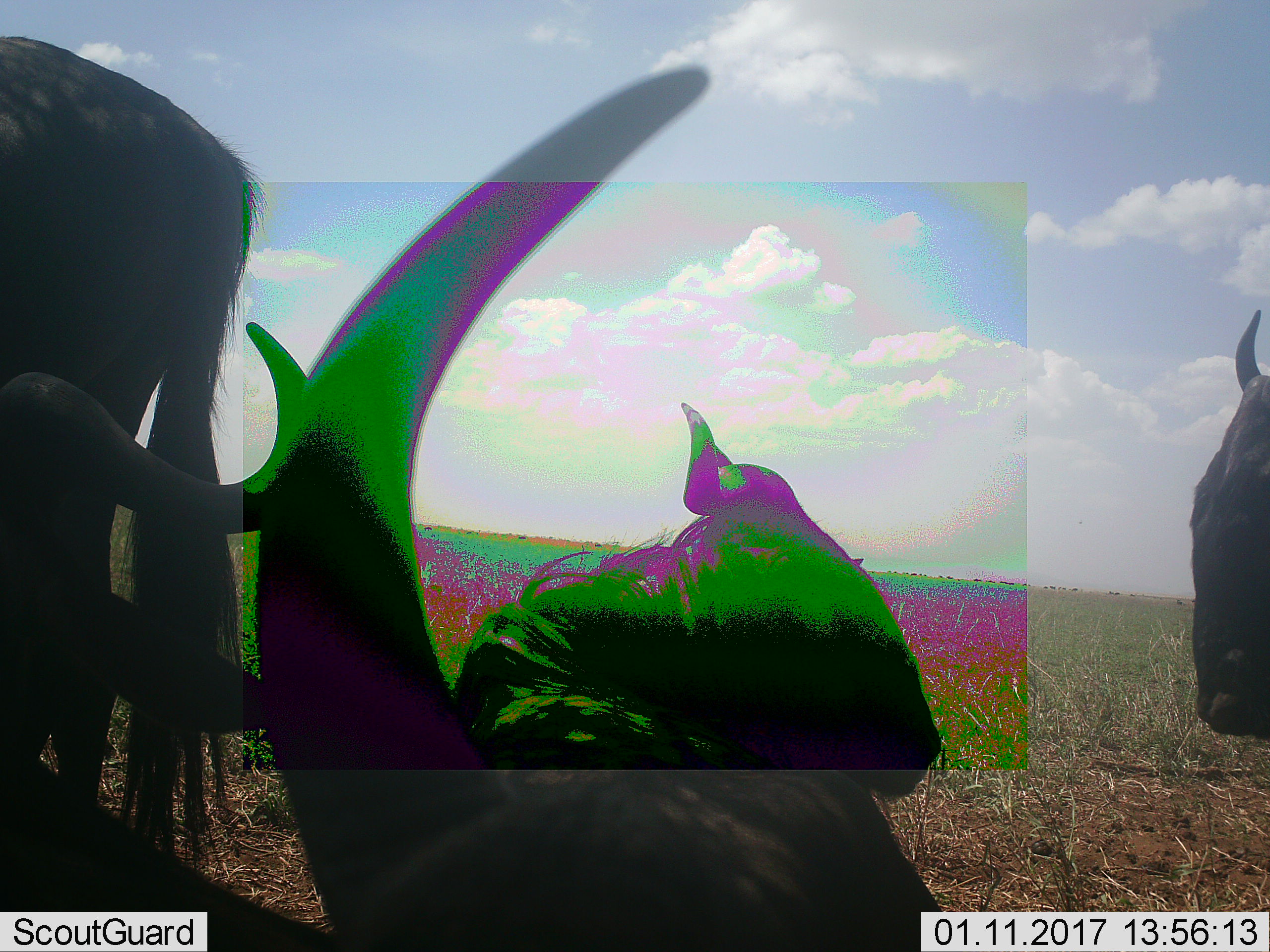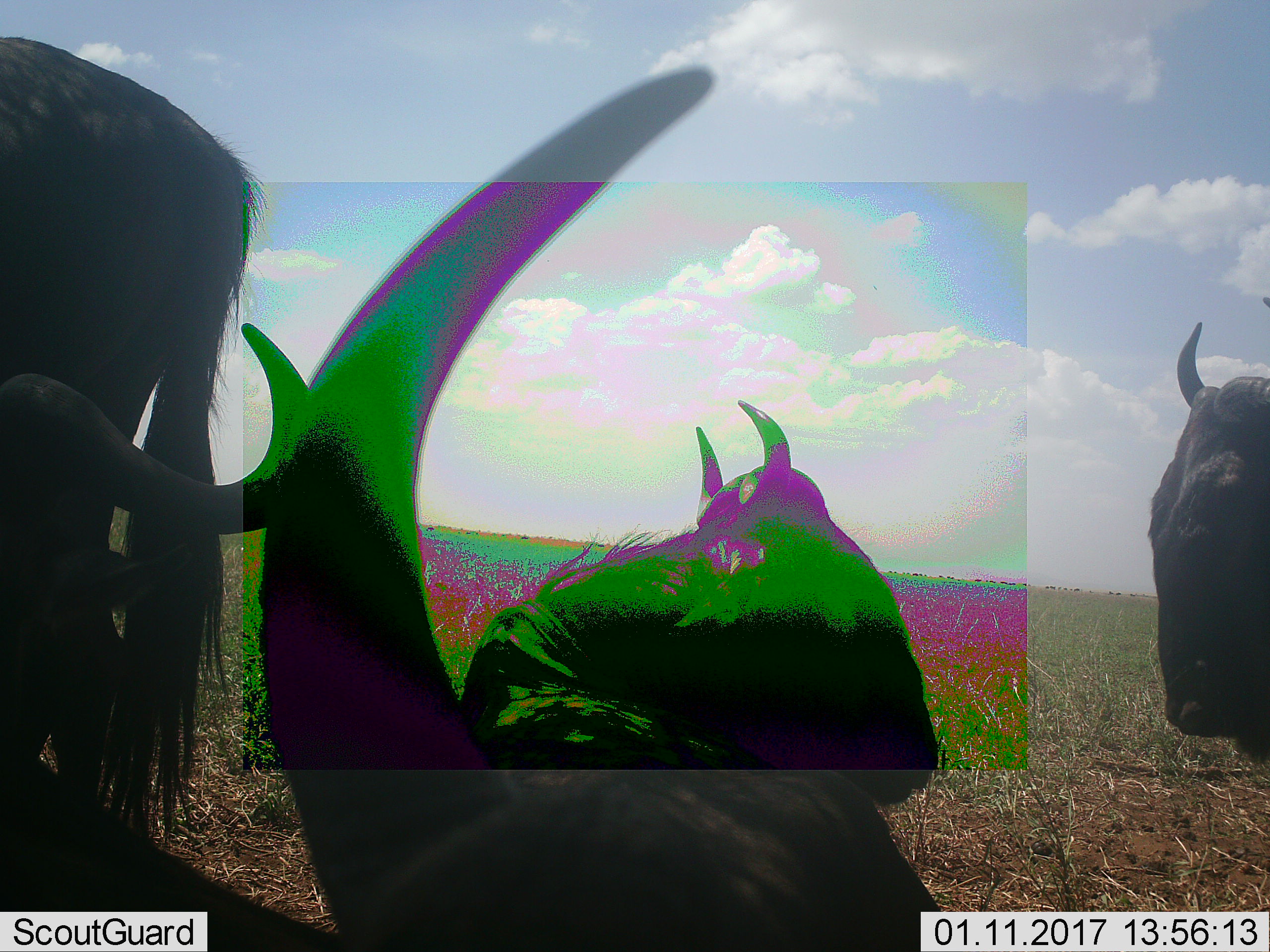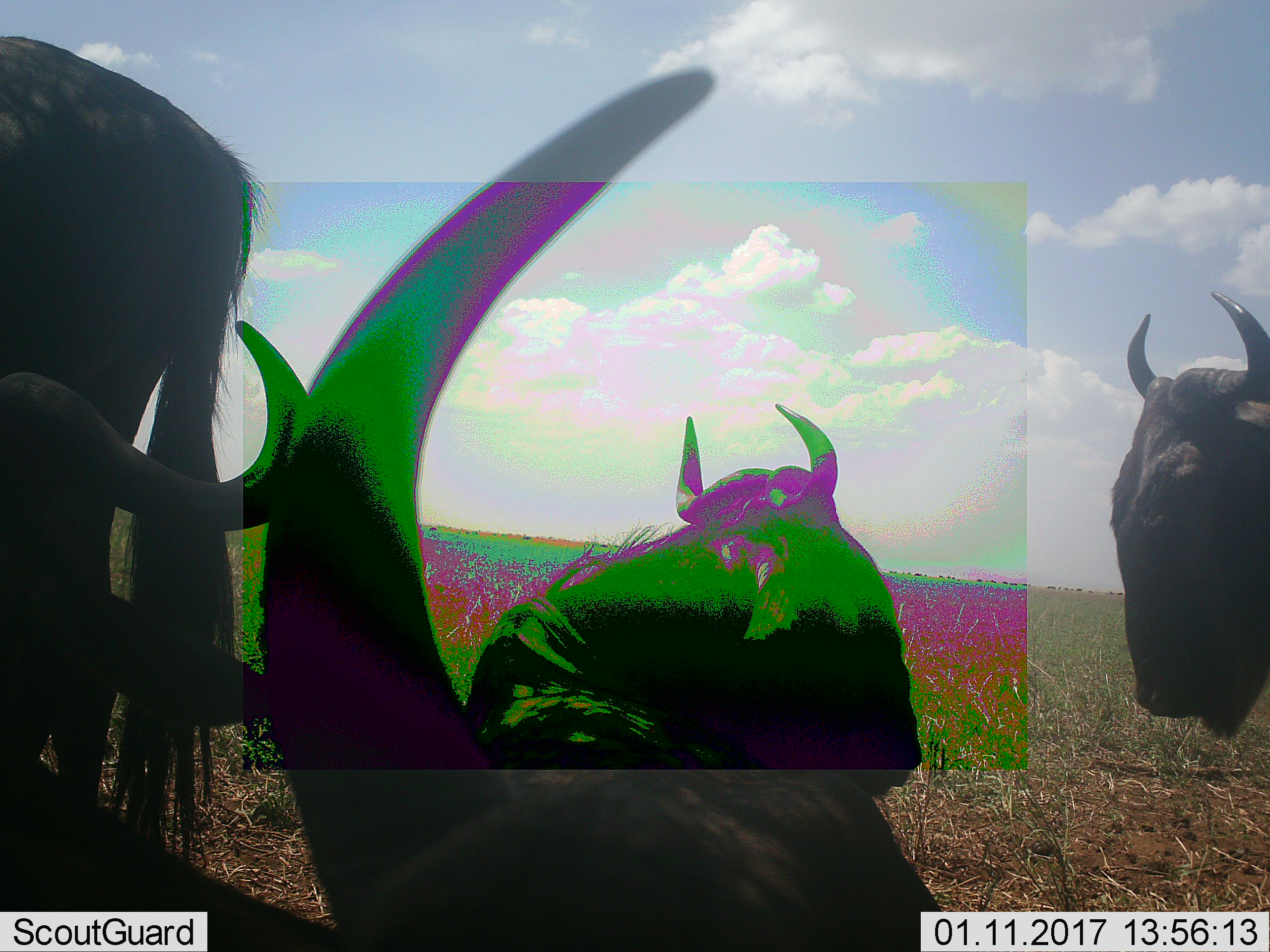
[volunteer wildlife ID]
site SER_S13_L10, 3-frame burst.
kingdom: Animalia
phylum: Chordata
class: Mammalia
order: Artiodactyla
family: Bovidae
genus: Connochaetes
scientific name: Connochaetes taurinus taurinus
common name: blue wildebeest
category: wildebeestblue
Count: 4.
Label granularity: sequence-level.